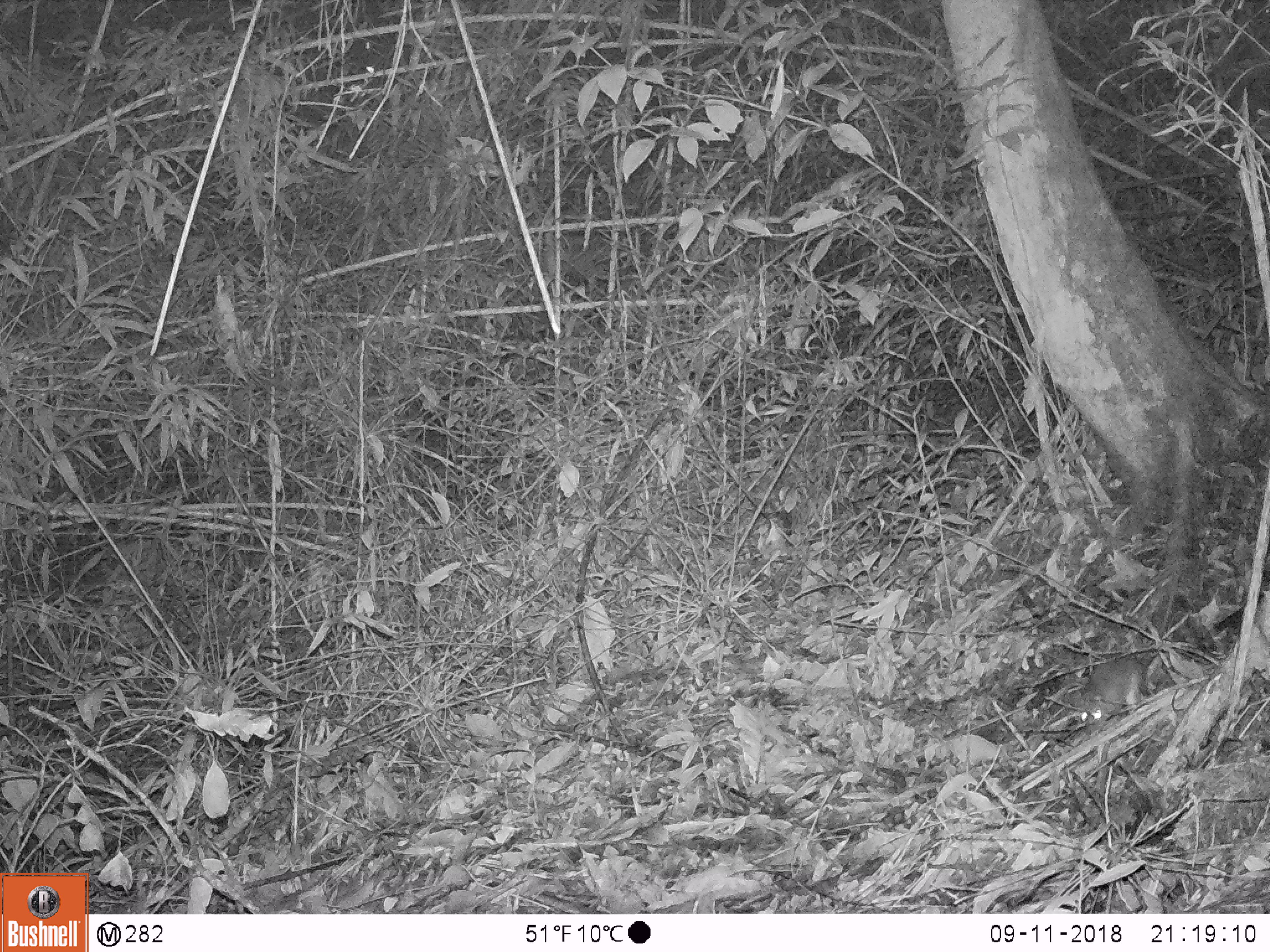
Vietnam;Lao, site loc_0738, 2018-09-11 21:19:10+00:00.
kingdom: Animalia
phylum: Chordata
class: Mammalia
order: Rodentia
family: Muridae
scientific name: Muridae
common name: old-world mice and rats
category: unidentified murid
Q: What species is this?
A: Unidentified murid (old-world mice and rats) (Muridae).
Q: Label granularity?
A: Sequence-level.